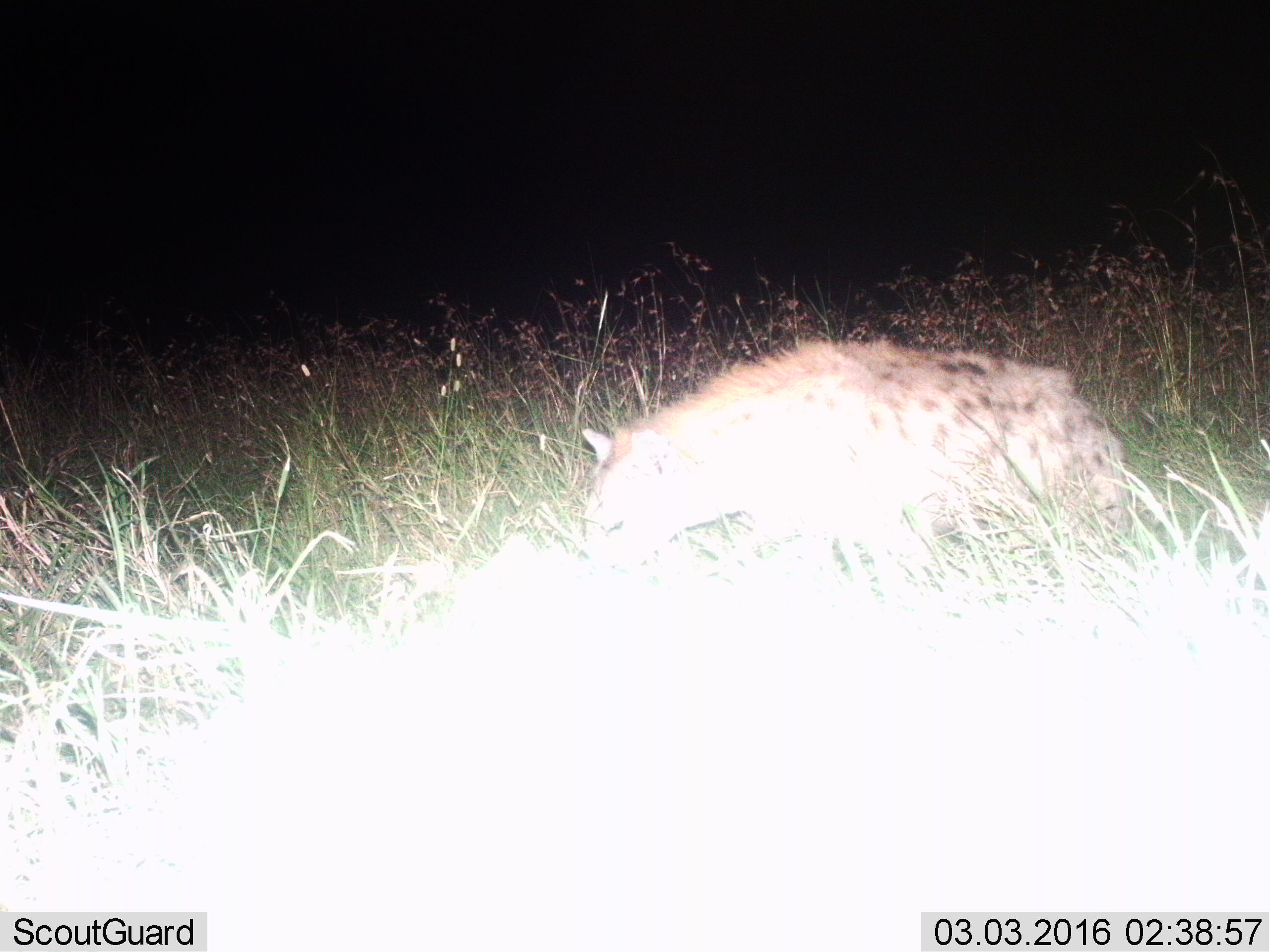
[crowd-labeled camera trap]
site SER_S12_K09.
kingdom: Animalia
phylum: Chordata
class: Mammalia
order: Carnivora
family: Hyaenidae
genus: Crocuta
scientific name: Crocuta crocuta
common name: spotted hyena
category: hyenaspotted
Hyenaspotted (spotted hyena) (Crocuta crocuta), count 1. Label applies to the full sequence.